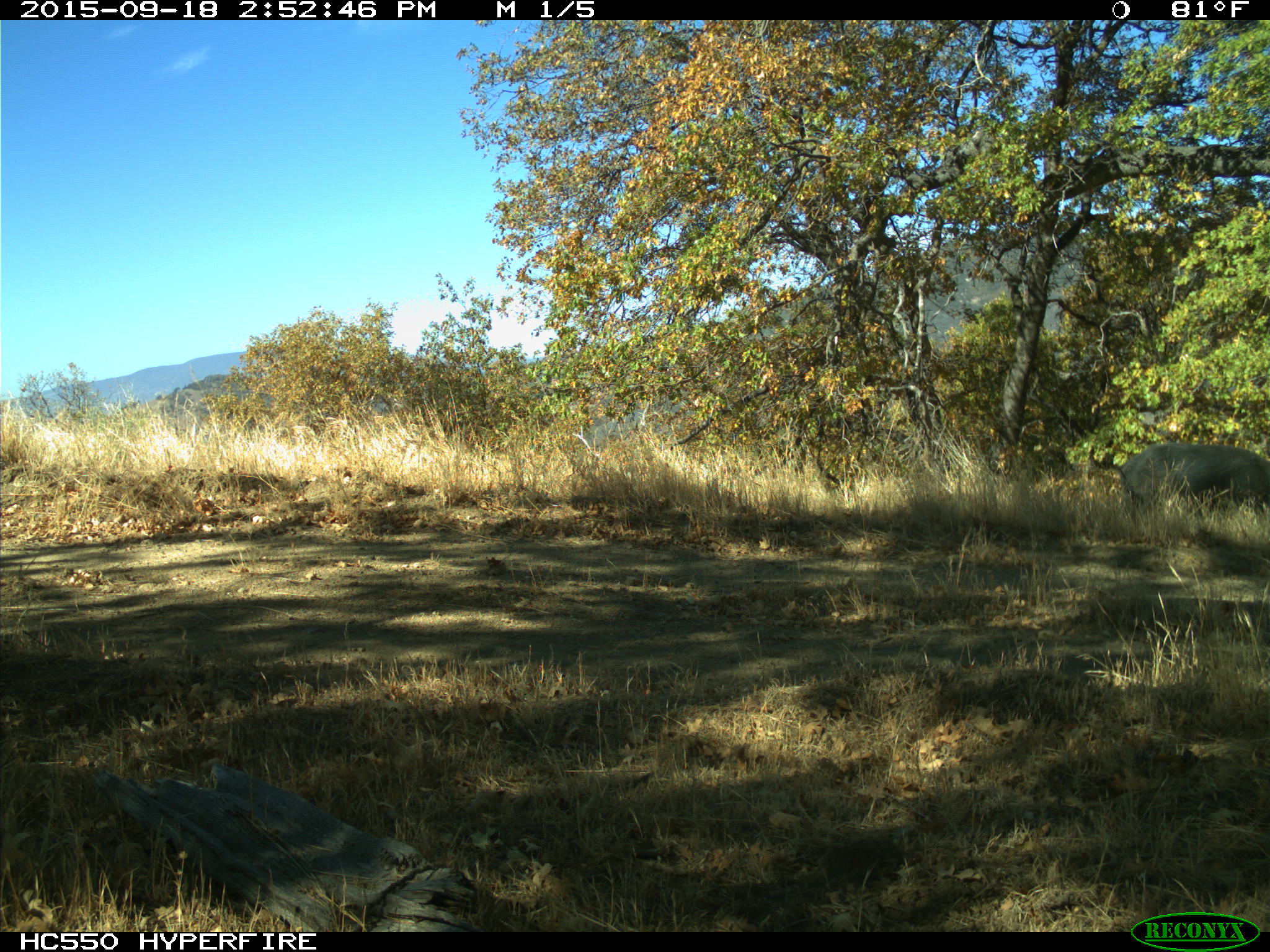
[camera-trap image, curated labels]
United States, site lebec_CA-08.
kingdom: Animalia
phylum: Chordata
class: Mammalia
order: Artiodactyla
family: Suidae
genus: Sus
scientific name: Sus scrofa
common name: wild boar